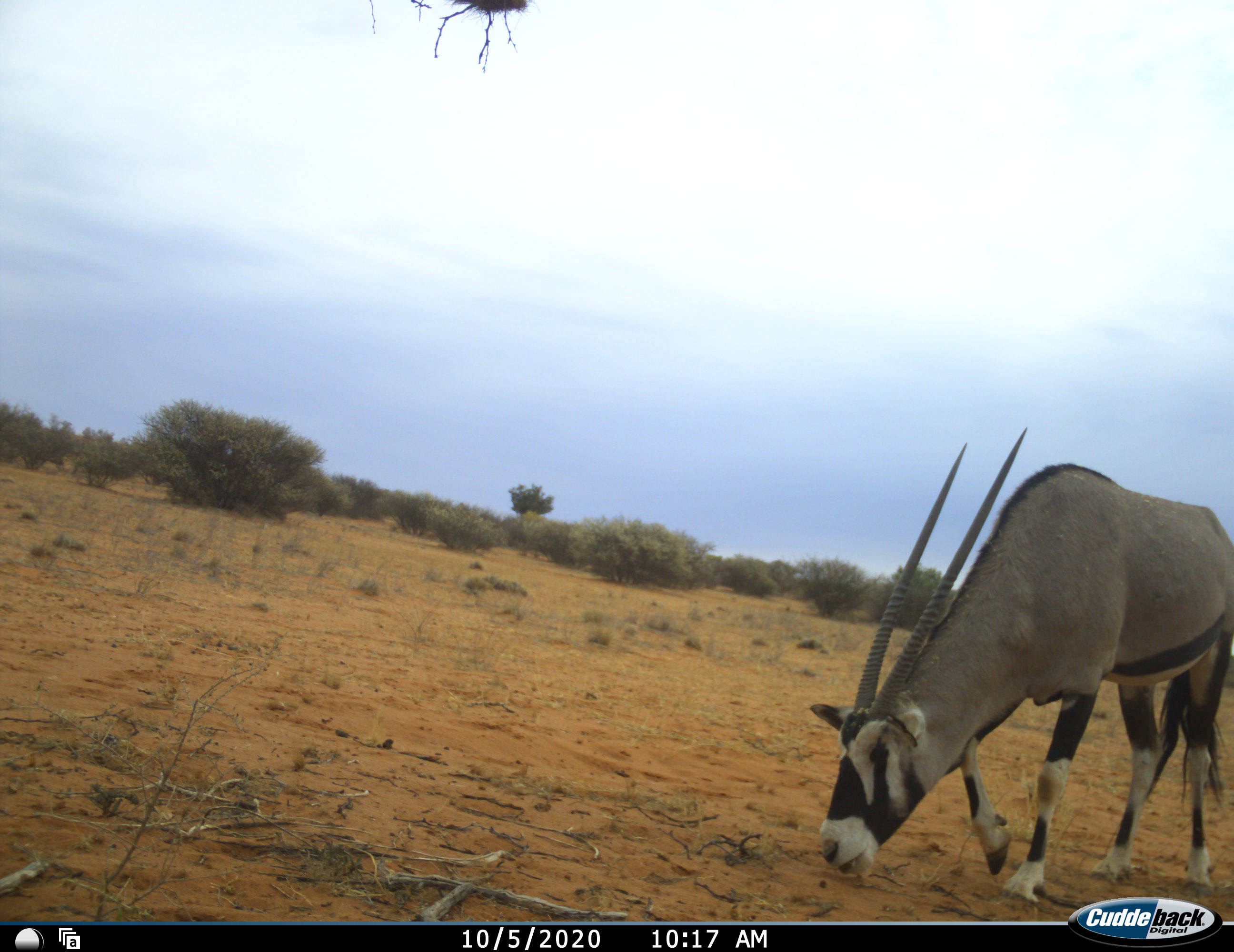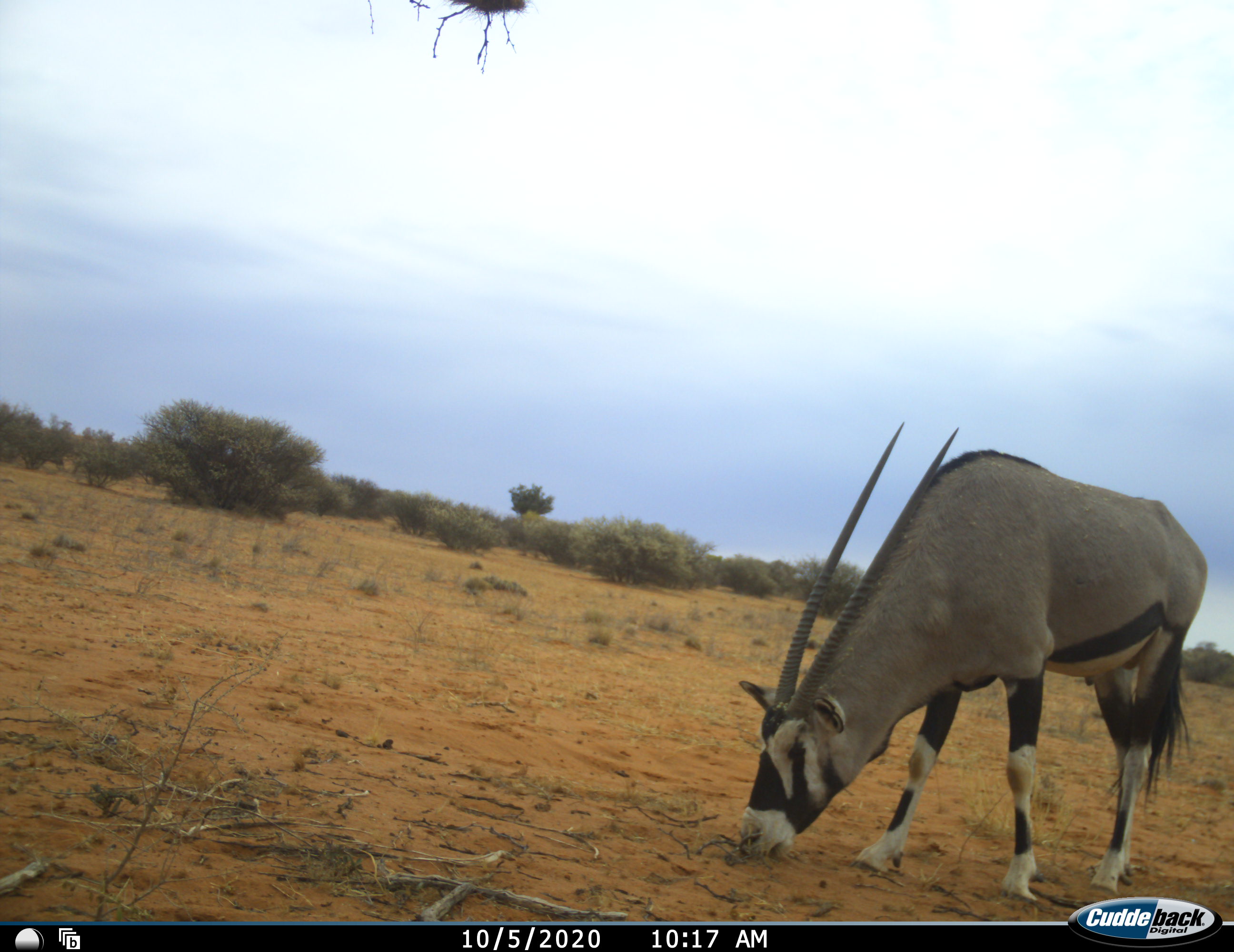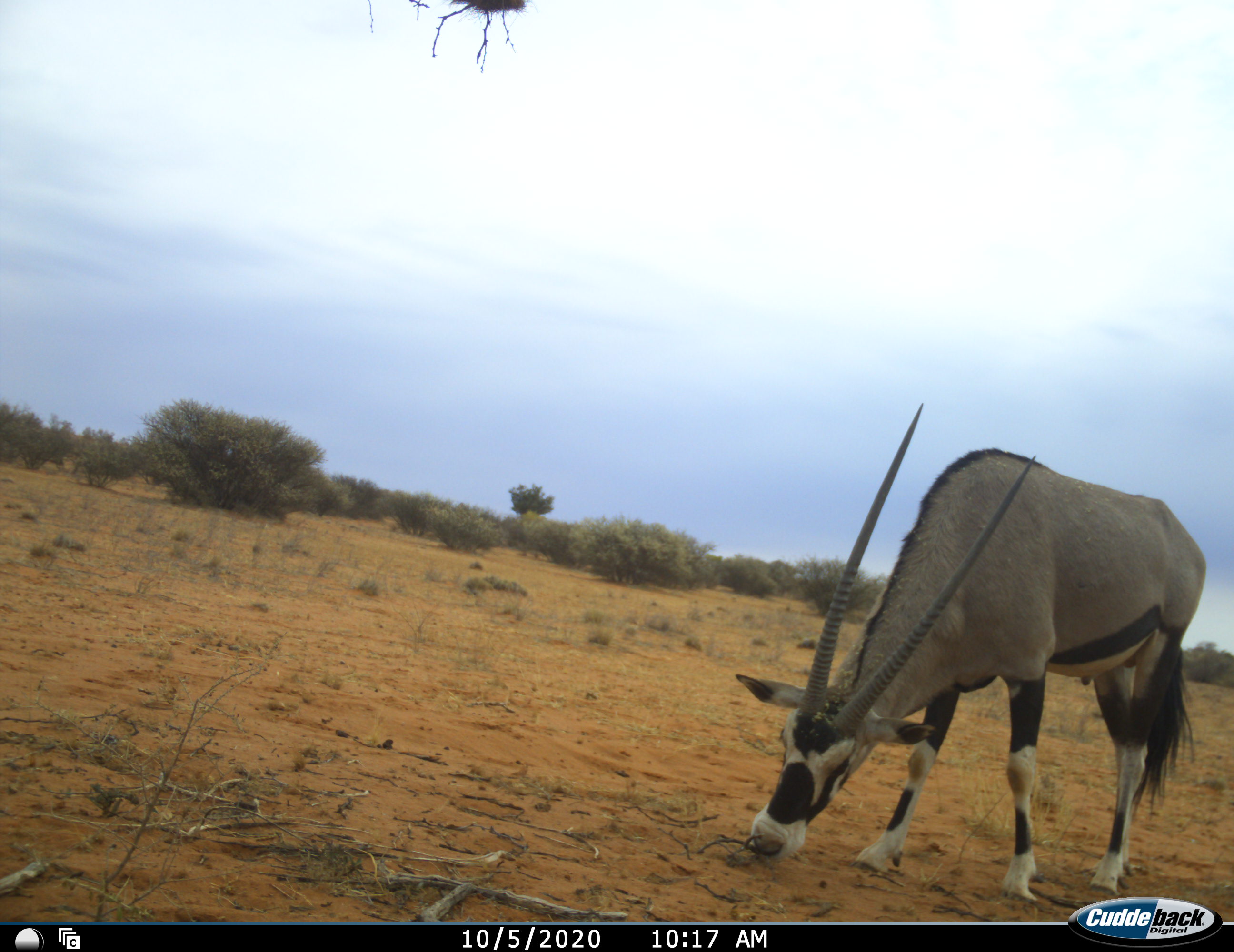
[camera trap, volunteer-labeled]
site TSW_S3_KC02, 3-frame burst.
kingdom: Animalia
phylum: Chordata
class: Mammalia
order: Artiodactyla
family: Bovidae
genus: Oryx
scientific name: Oryx gazella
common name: gemsbok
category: oryx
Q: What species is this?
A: Oryx (gemsbok) (Oryx gazella).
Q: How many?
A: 1.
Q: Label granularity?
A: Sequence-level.